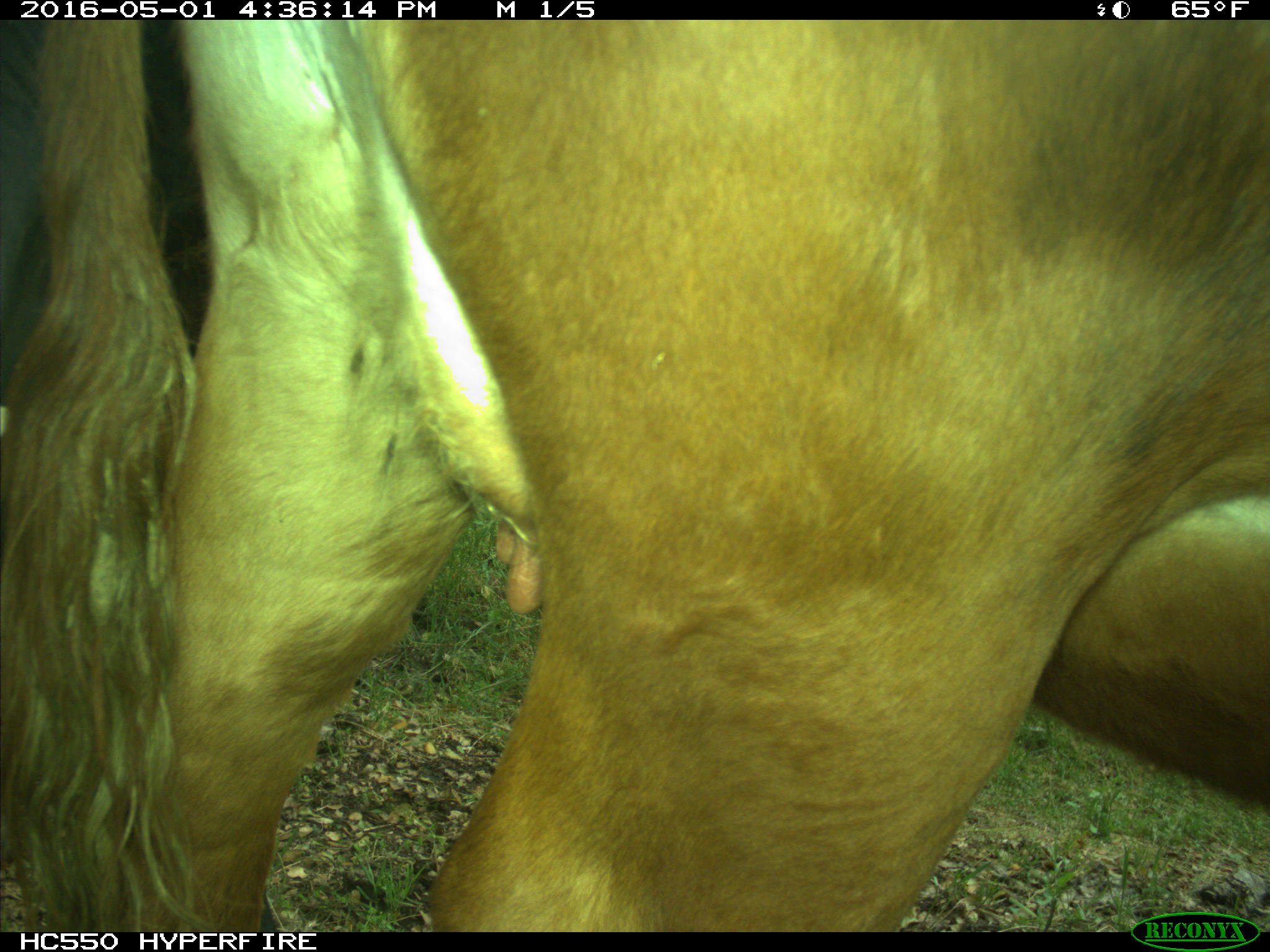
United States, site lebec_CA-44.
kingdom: Animalia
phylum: Chordata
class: Mammalia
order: Artiodactyla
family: Bovidae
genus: Bos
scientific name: Bos taurus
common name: domestic cow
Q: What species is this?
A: Bos taurus (domestic cow).